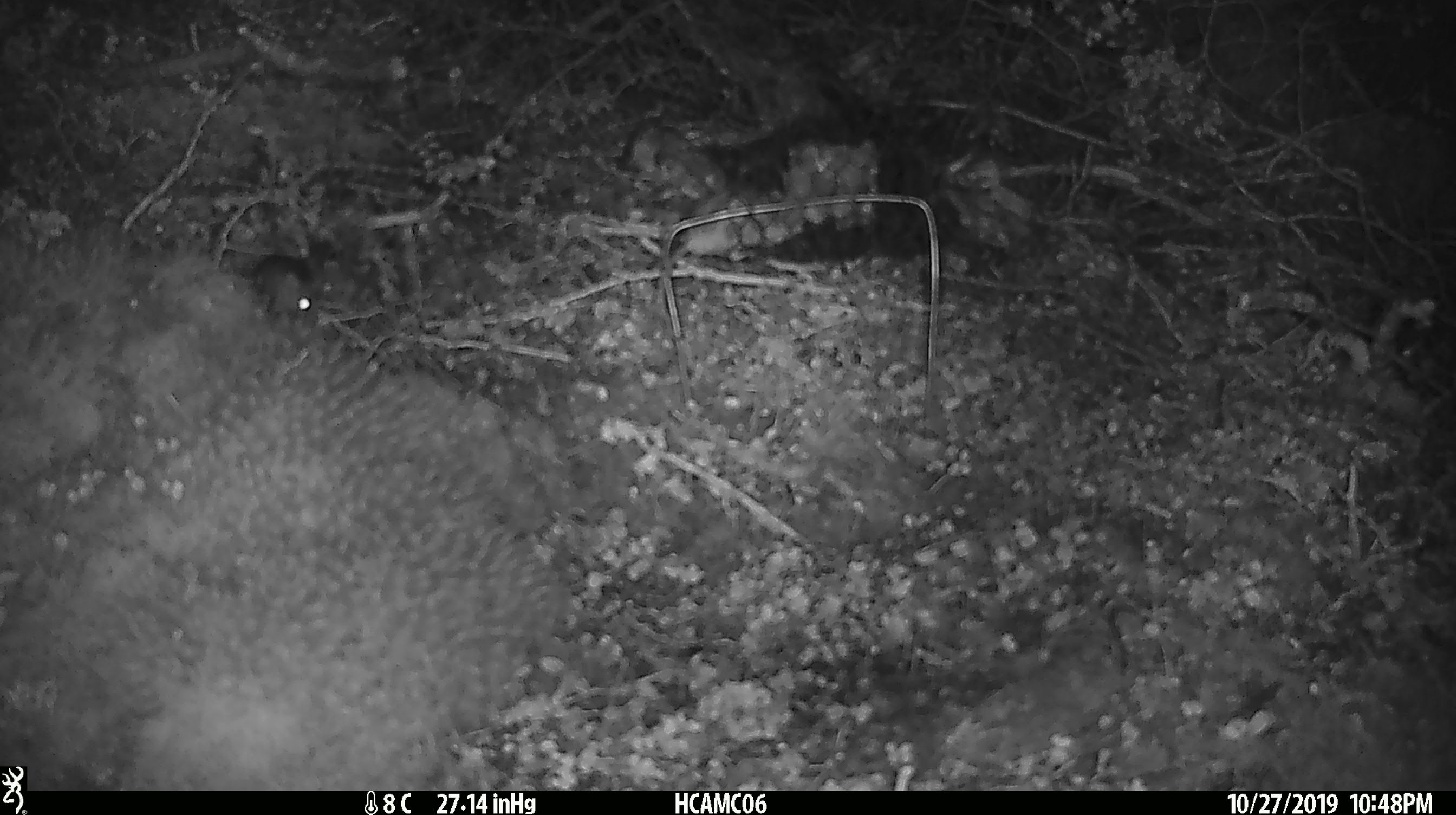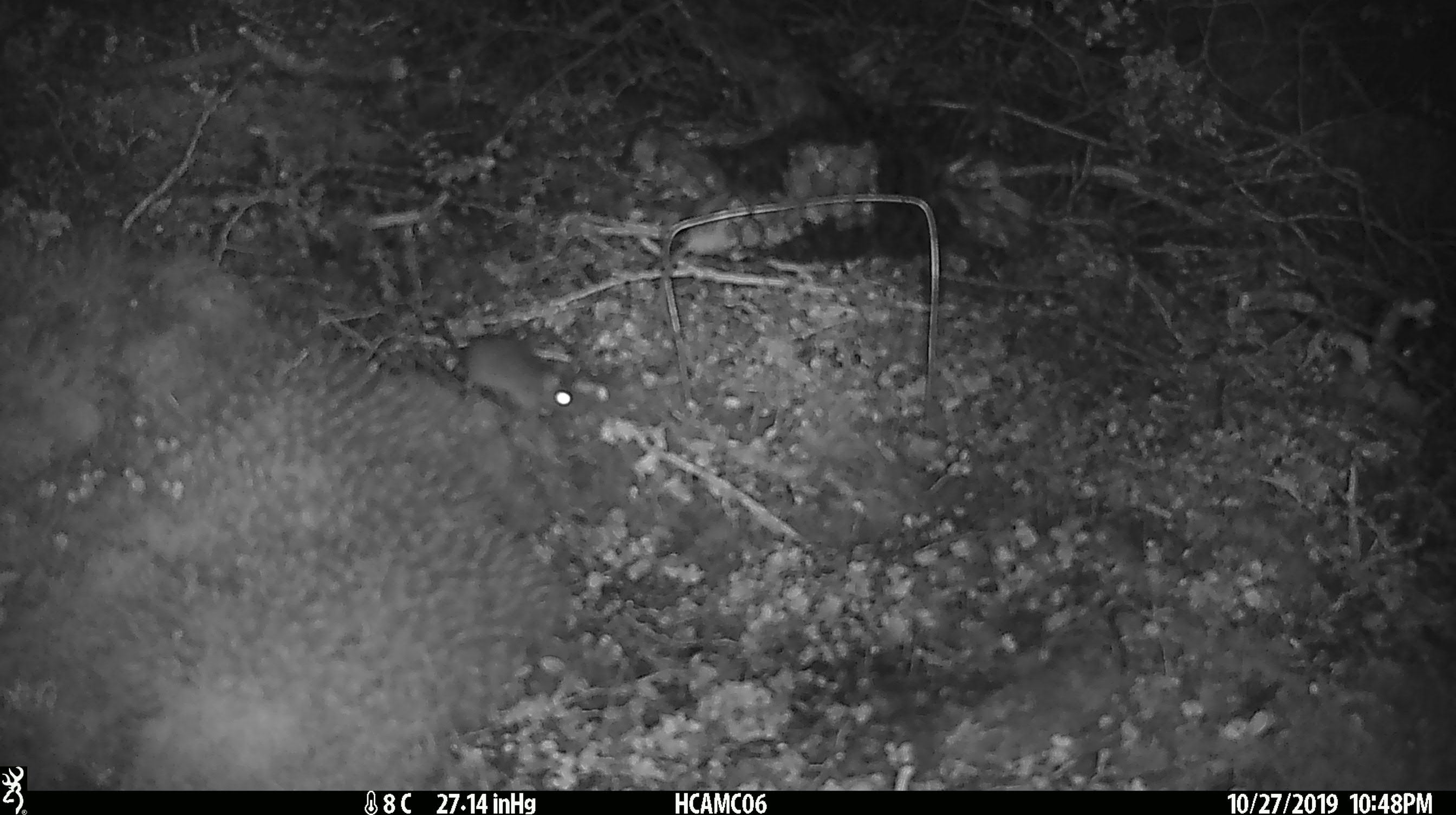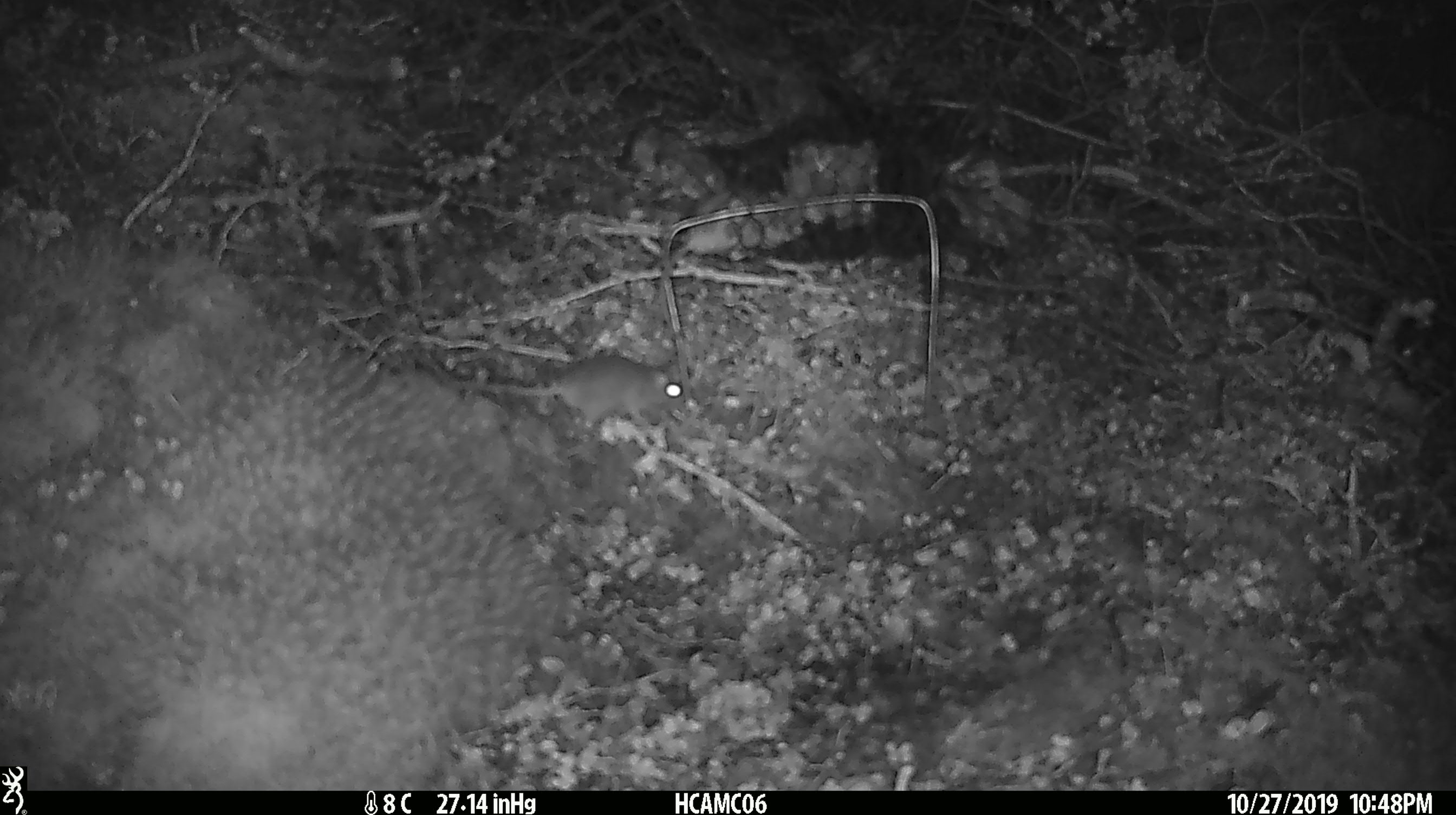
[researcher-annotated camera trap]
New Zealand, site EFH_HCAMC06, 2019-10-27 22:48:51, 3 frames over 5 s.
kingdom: Animalia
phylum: Chordata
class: Mammalia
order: Rodentia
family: Muridae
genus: Mus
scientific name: Mus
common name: mouse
Mouse (Mus).